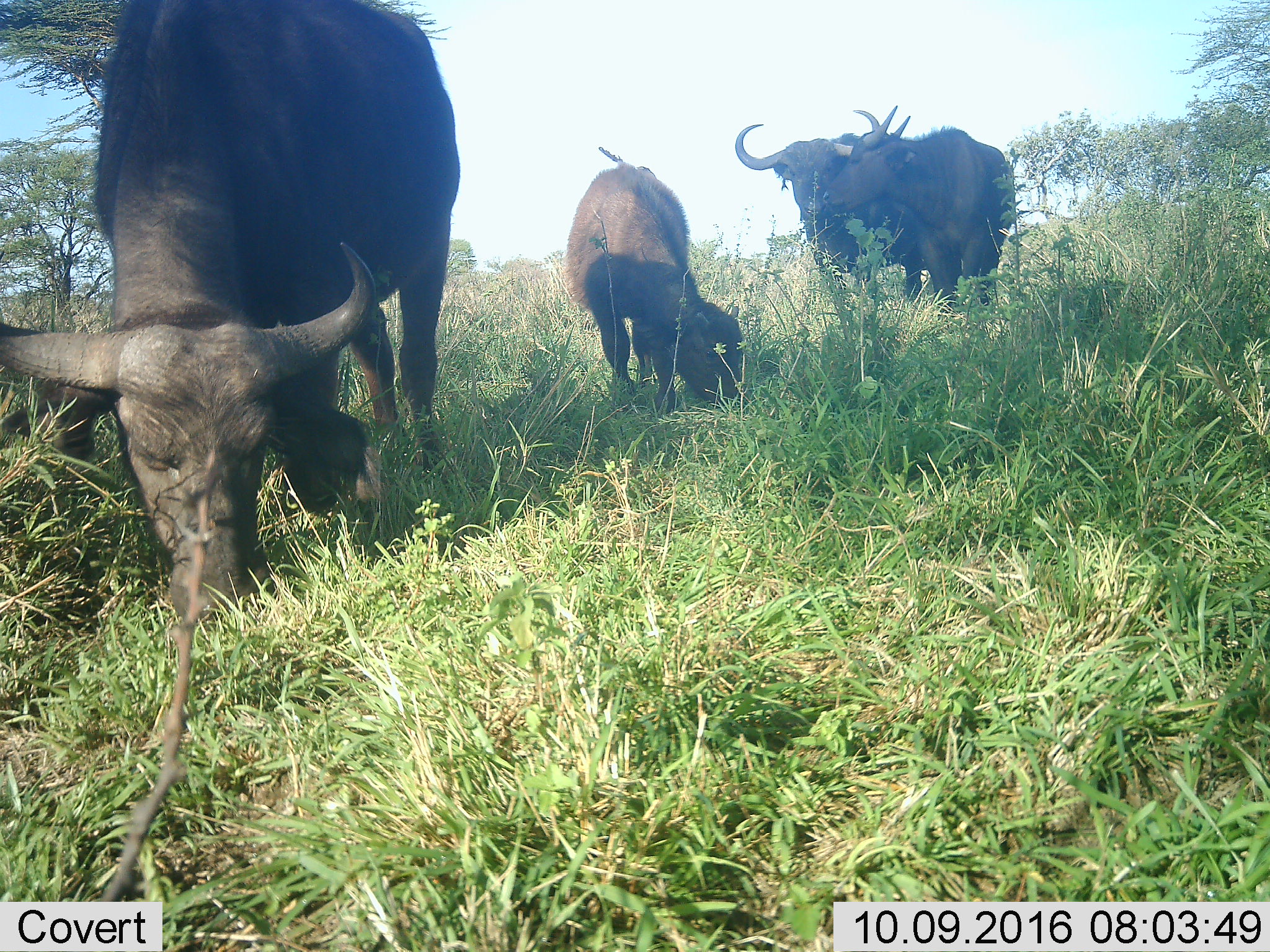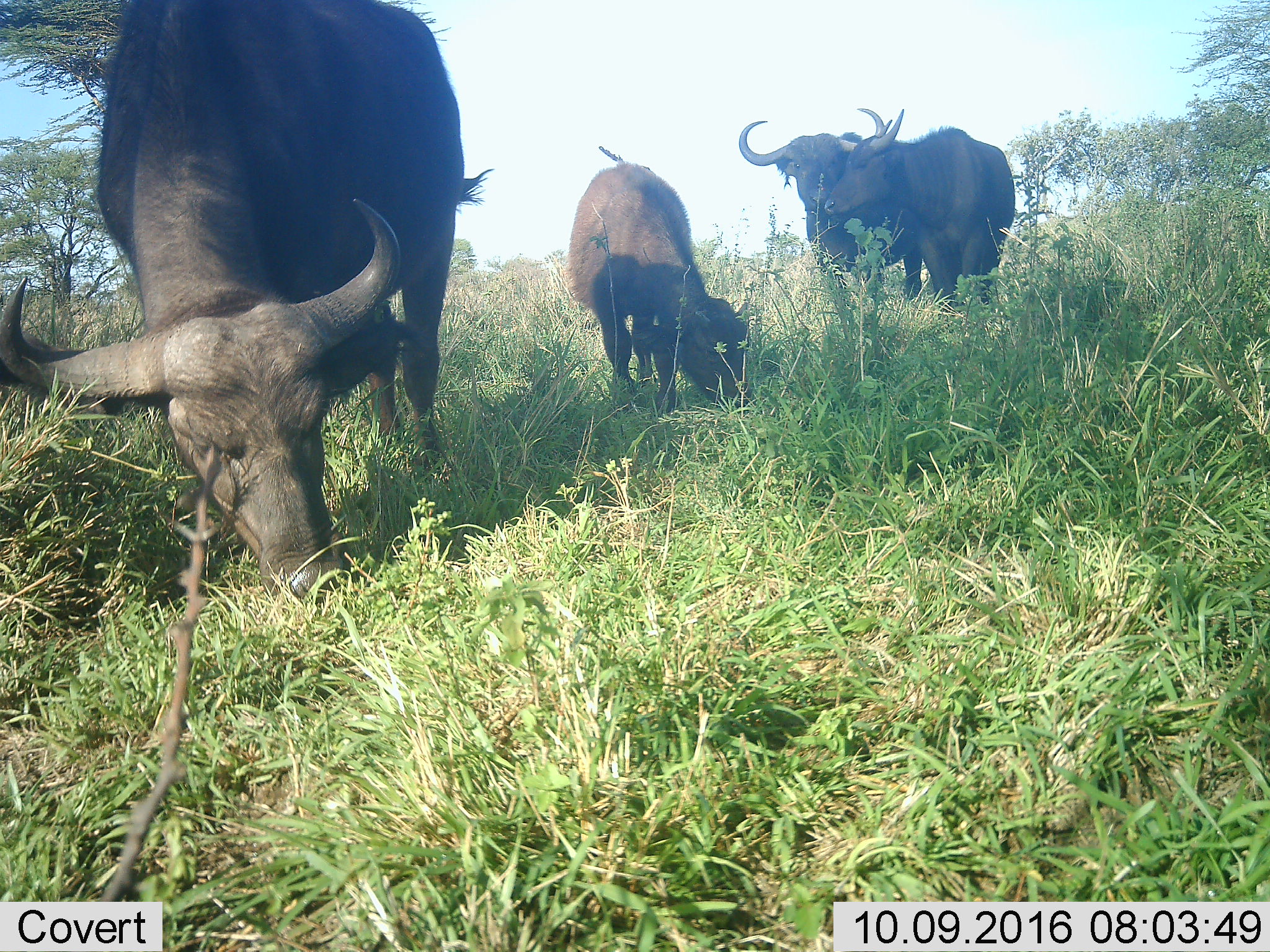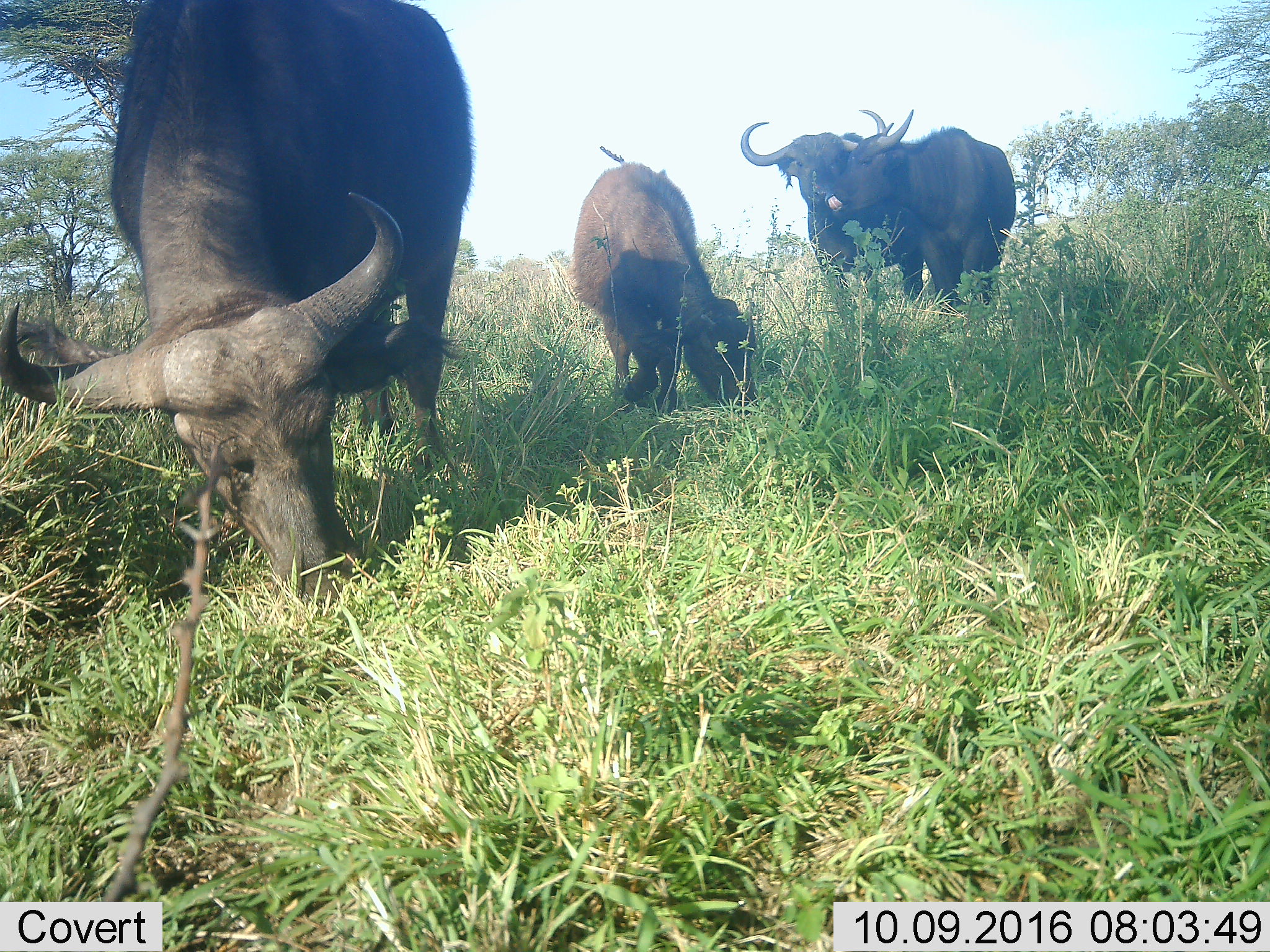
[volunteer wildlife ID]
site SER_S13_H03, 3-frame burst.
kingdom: Animalia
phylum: Chordata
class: Mammalia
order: Artiodactyla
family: Bovidae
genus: Syncerus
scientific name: Syncerus caffer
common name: african buffalo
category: buffalo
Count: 4.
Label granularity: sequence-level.